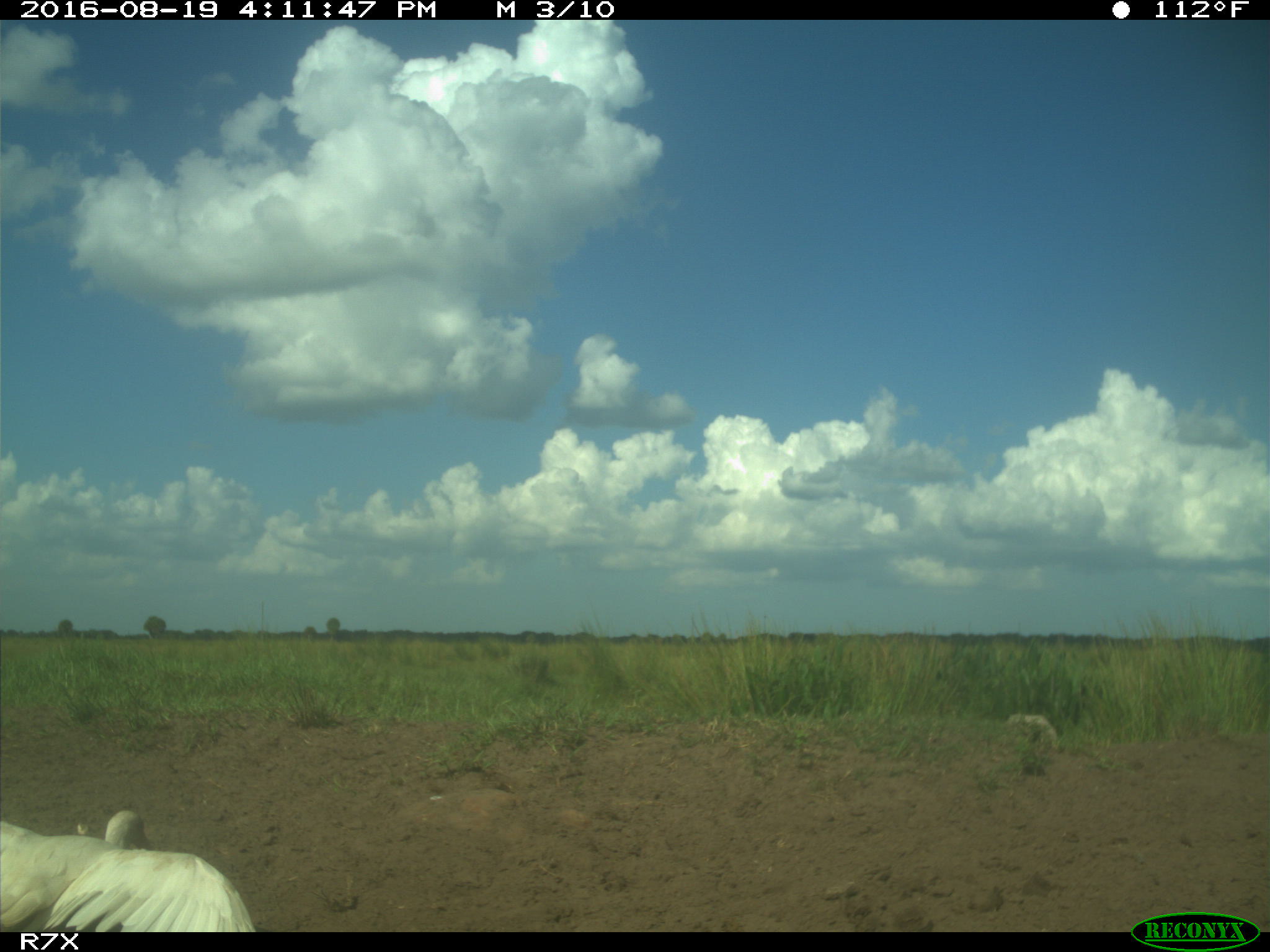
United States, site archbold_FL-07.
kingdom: Animalia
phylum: Chordata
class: Aves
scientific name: Aves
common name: birds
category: unidentified bird